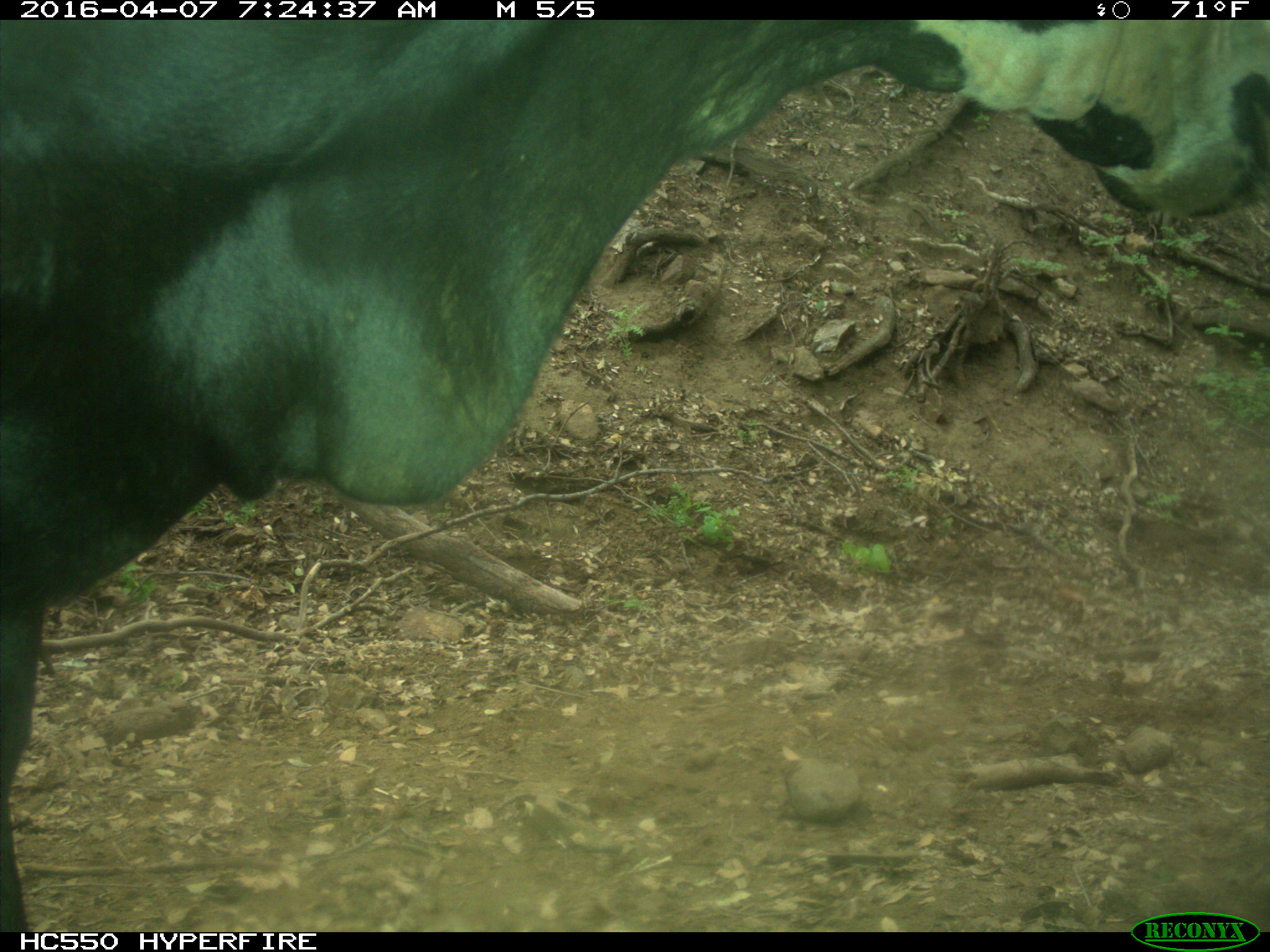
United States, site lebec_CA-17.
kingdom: Animalia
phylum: Chordata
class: Mammalia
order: Artiodactyla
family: Bovidae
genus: Bos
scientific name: Bos taurus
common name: domestic cow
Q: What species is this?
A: Bos taurus (domestic cow).